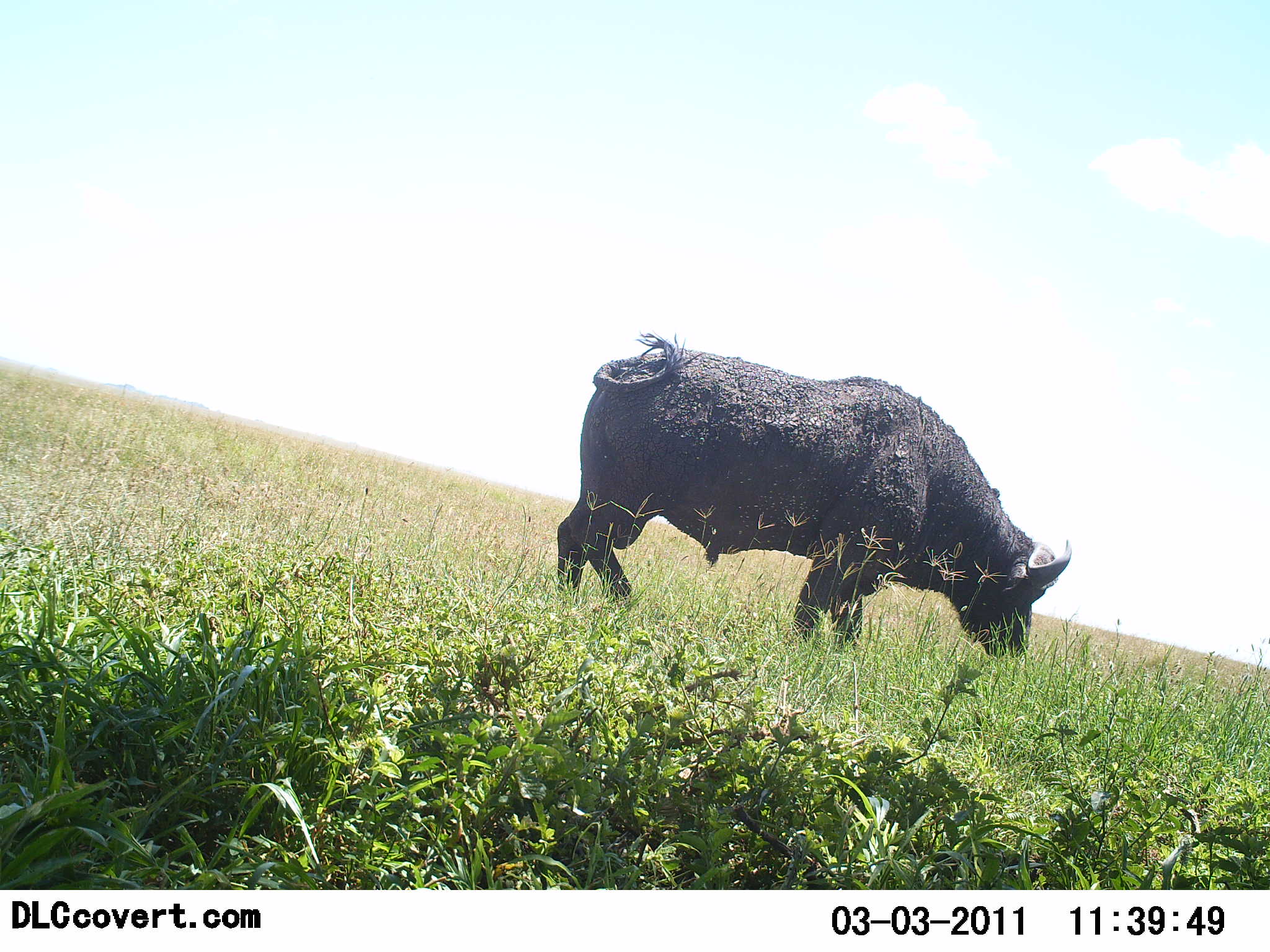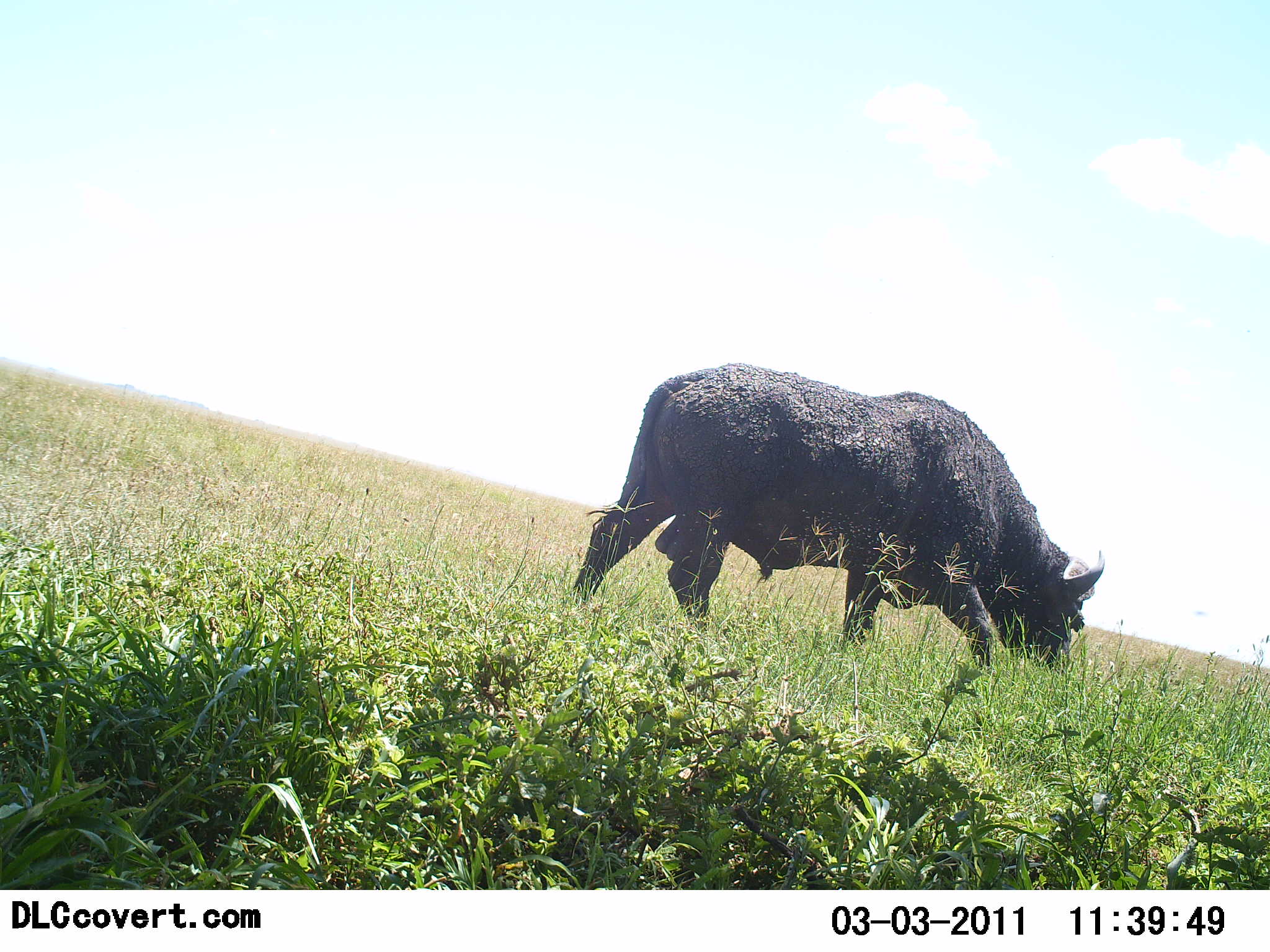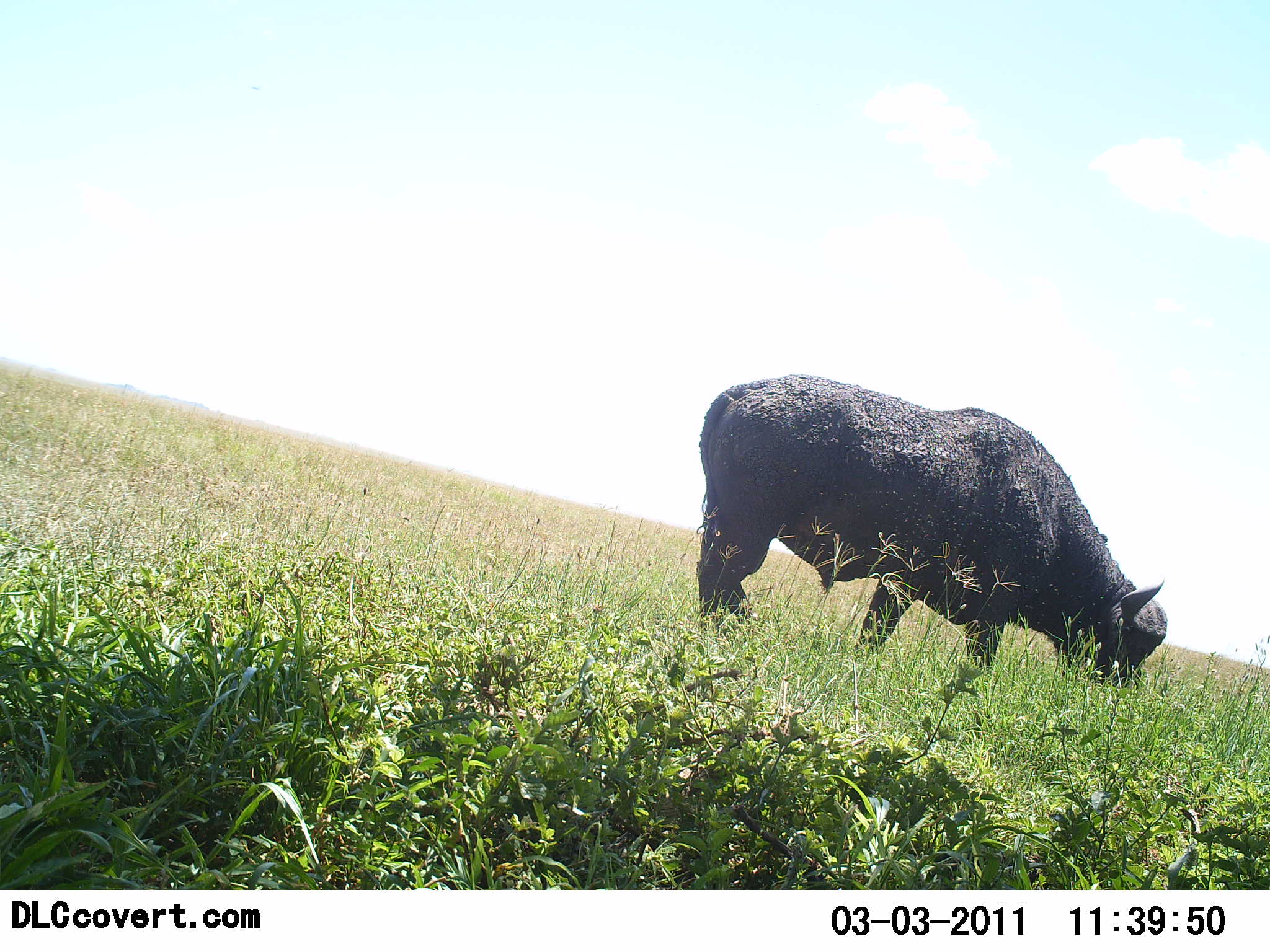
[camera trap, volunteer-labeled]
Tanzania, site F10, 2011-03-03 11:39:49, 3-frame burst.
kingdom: Animalia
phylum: Chordata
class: Mammalia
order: Artiodactyla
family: Bovidae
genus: Syncerus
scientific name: Syncerus caffer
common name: cape buffalo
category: buffalo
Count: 1.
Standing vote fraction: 0%.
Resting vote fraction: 0%.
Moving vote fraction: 18%.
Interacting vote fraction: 0%.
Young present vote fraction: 0%.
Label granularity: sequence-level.